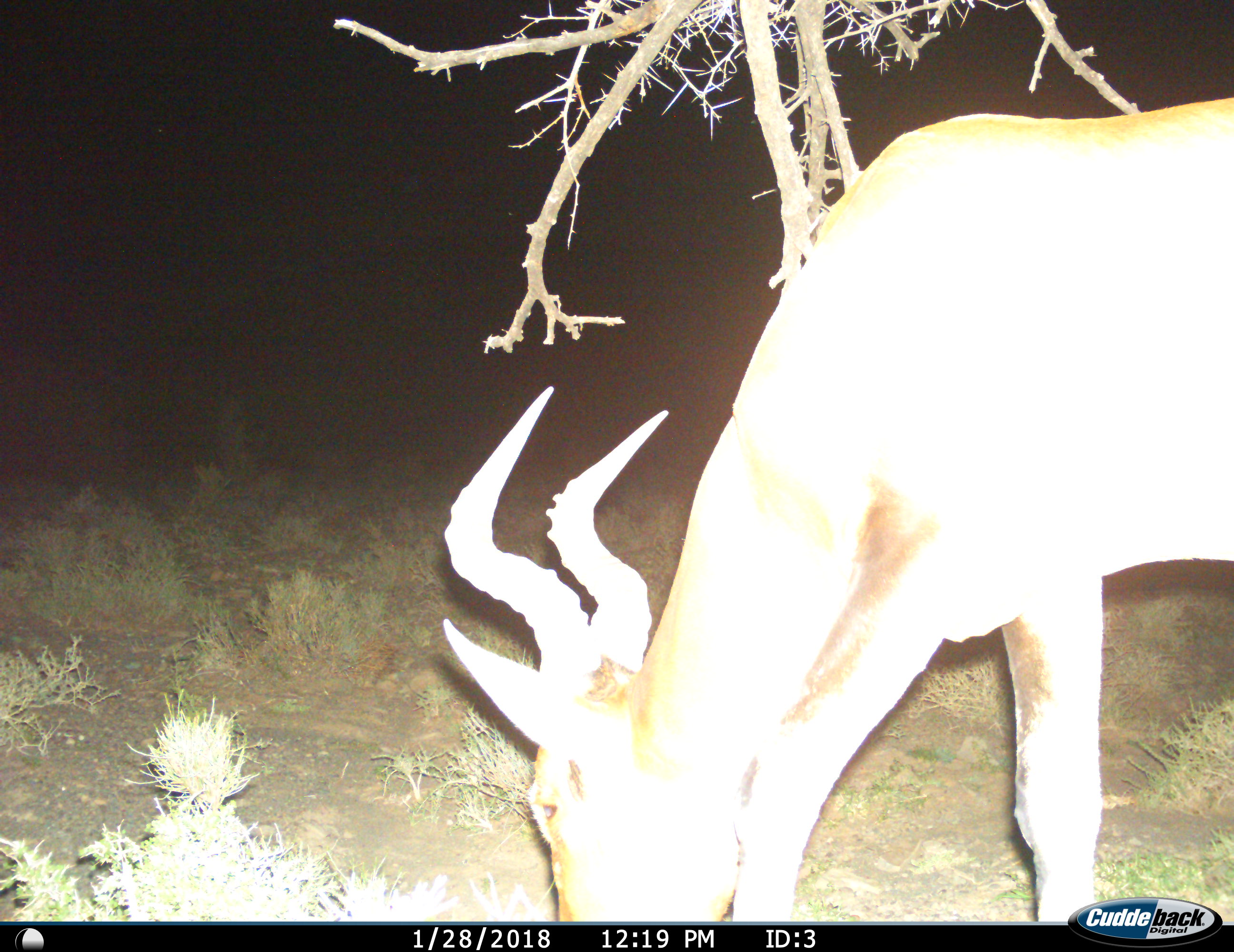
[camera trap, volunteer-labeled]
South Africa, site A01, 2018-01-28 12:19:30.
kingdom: Animalia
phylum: Chordata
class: Mammalia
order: Artiodactyla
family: Bovidae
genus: Alcelaphus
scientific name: Alcelaphus buselaphus caama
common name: red hartebeest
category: hartebeestred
Hartebeestred (red hartebeest) (Alcelaphus buselaphus caama), count 1. Behavior (volunteer vote fractions): standing 0%, resting 0%, moving 0%, interacting 0%. Young present (vote fraction): 0%. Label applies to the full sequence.